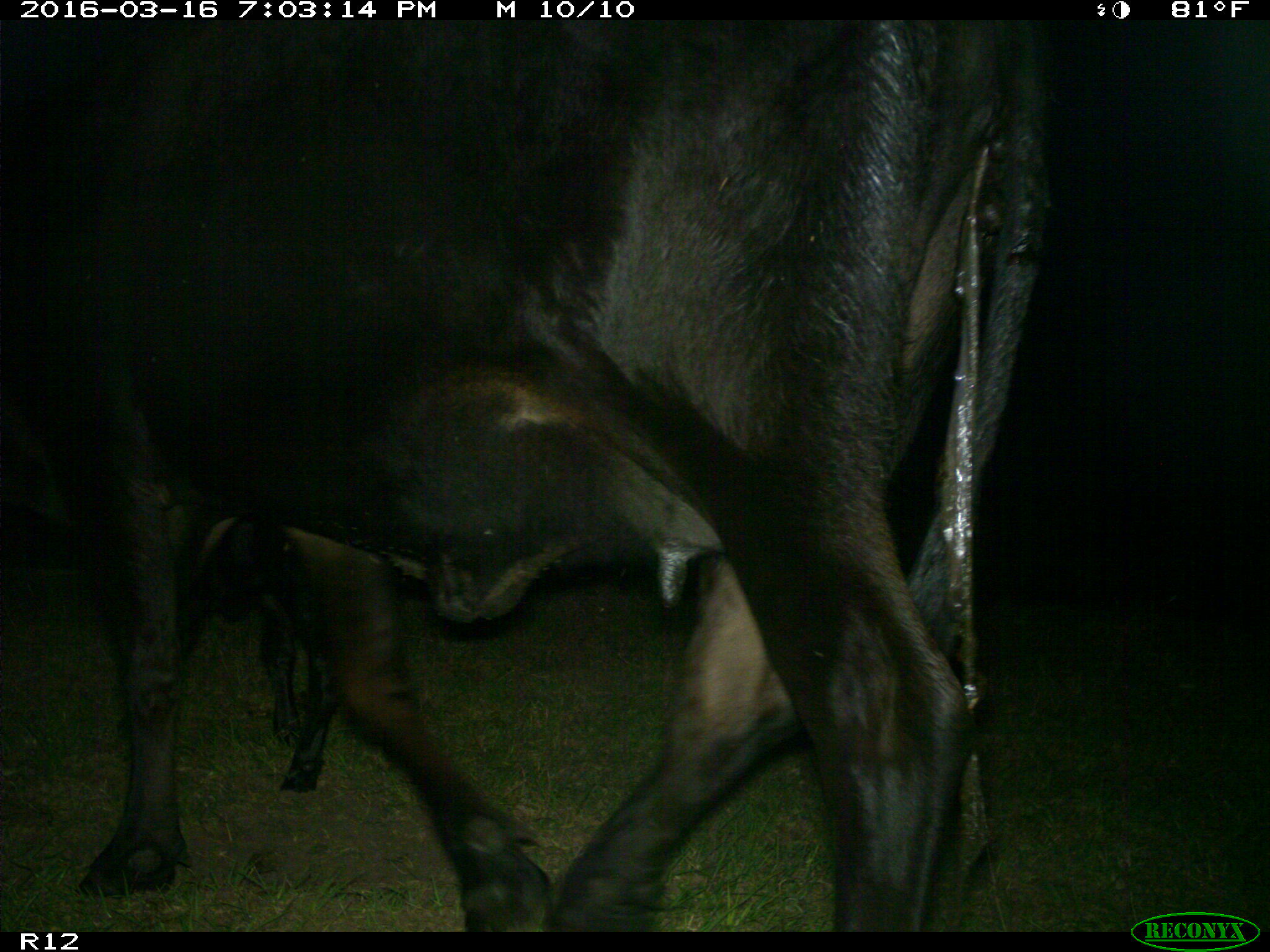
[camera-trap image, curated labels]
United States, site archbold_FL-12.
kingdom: Animalia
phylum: Chordata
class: Mammalia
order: Artiodactyla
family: Bovidae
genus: Bos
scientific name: Bos taurus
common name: domestic cow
Bos taurus (domestic cow).